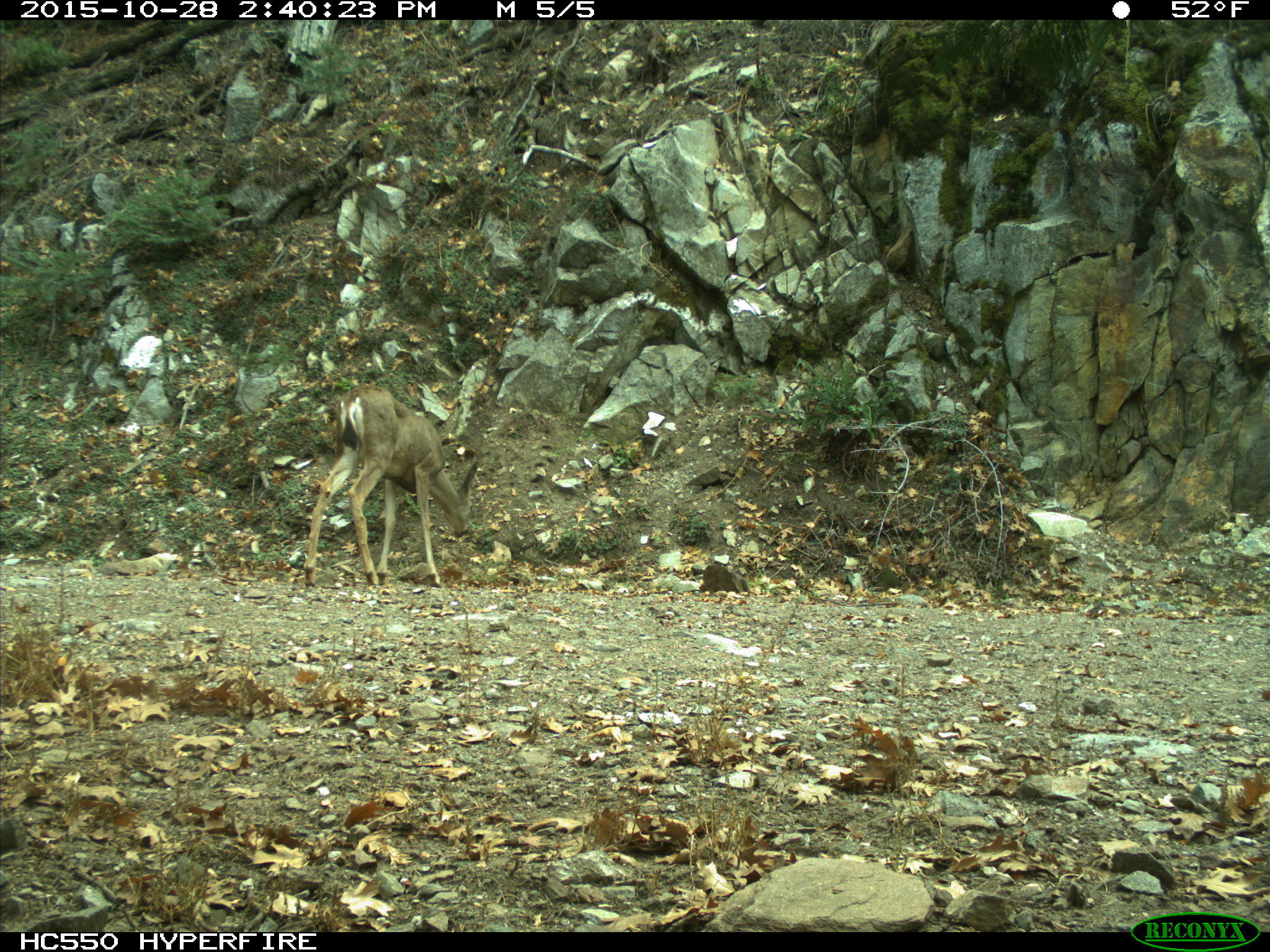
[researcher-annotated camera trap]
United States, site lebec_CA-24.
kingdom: Animalia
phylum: Chordata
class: Mammalia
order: Artiodactyla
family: Cervidae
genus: Odocoileus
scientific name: Odocoileus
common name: deer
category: unidentified deer